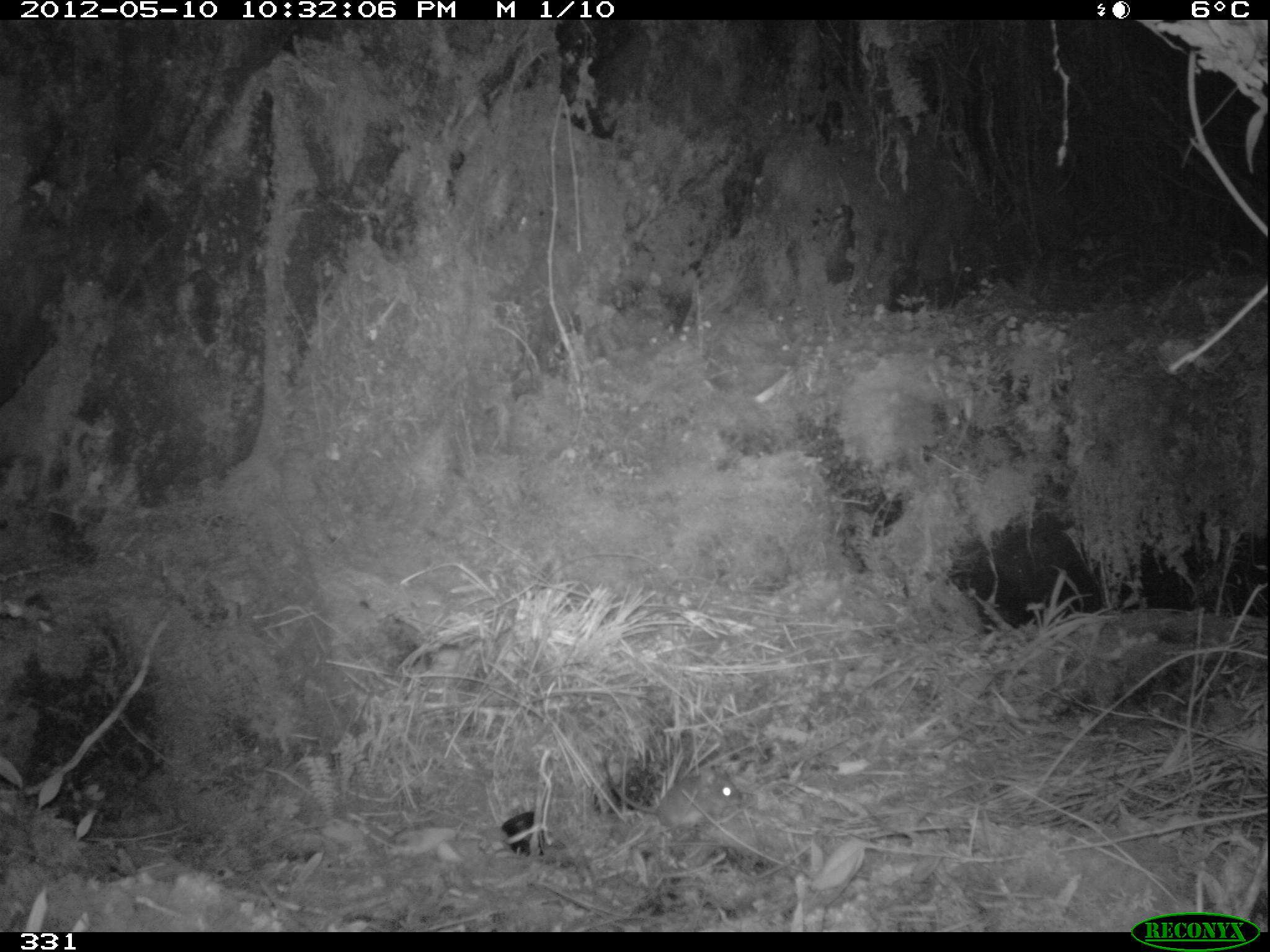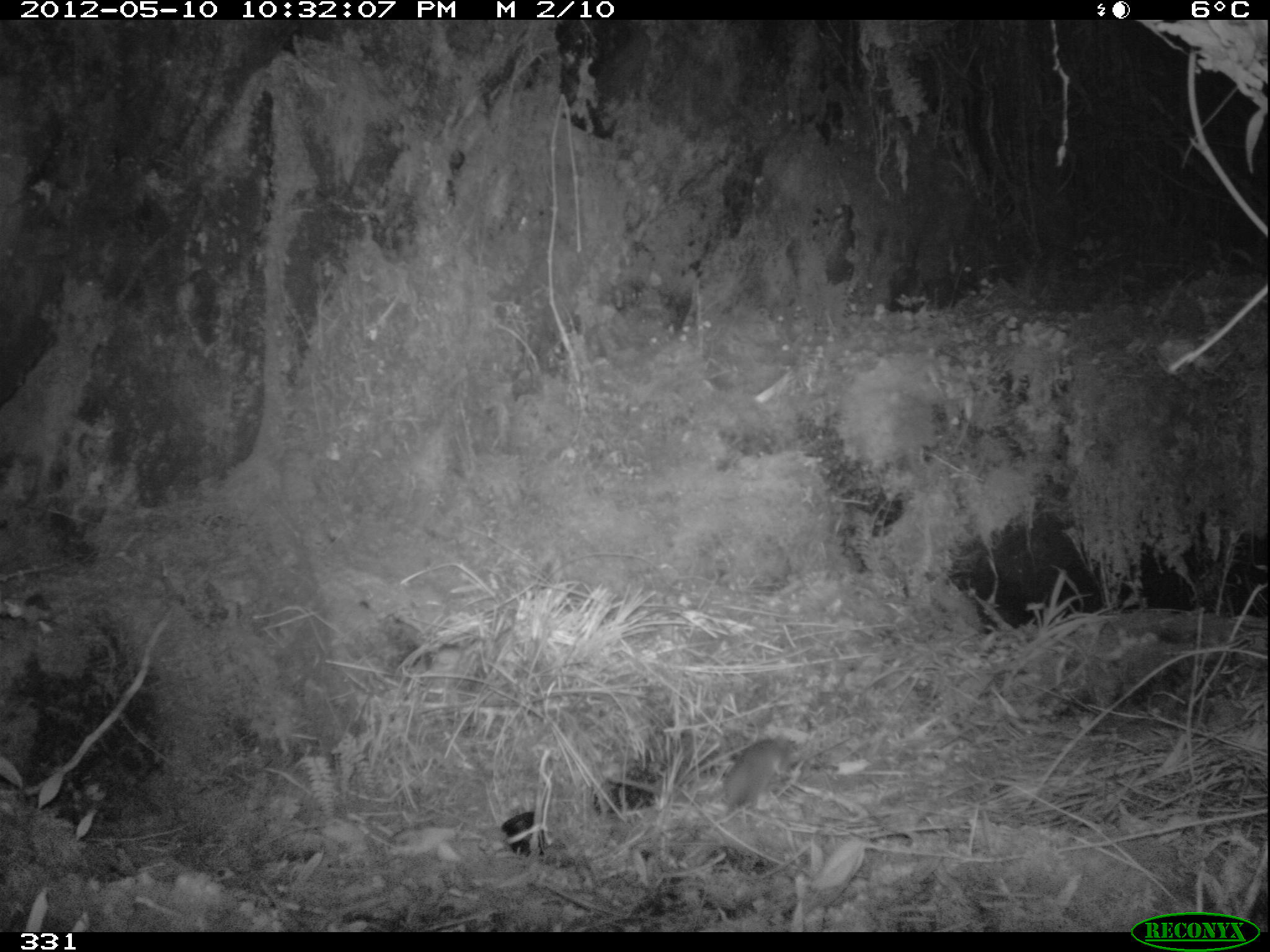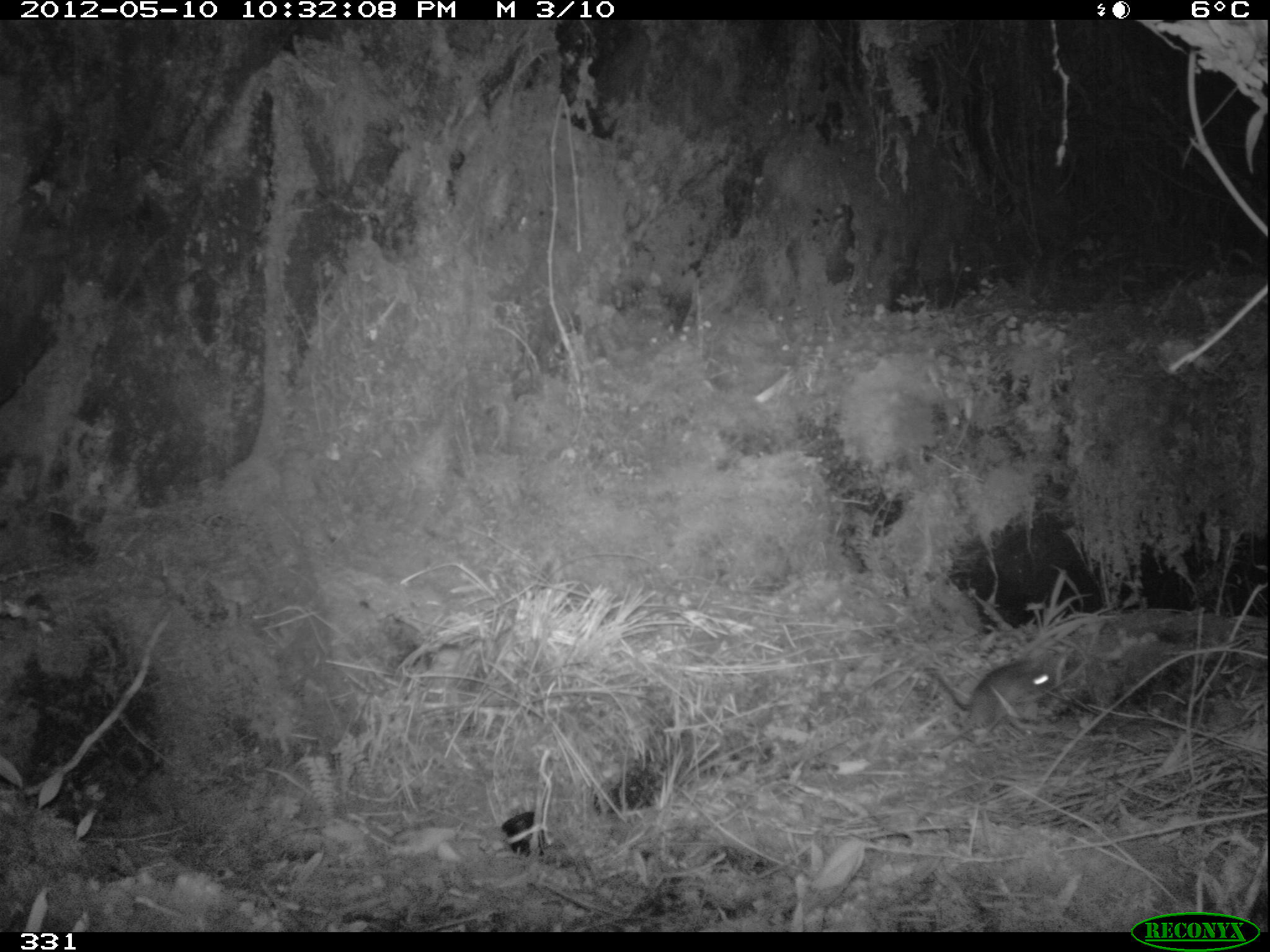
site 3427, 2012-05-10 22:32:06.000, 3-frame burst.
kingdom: Animalia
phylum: Chordata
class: Mammalia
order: Rodentia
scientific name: Rodentia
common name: rodents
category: unknown rodent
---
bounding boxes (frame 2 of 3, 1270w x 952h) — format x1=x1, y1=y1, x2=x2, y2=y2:
unknown rodent: x1=719, y1=737, x2=792, y2=813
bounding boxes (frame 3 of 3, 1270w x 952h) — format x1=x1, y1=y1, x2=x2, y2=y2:
unknown rodent: x1=925, y1=658, x2=1057, y2=738